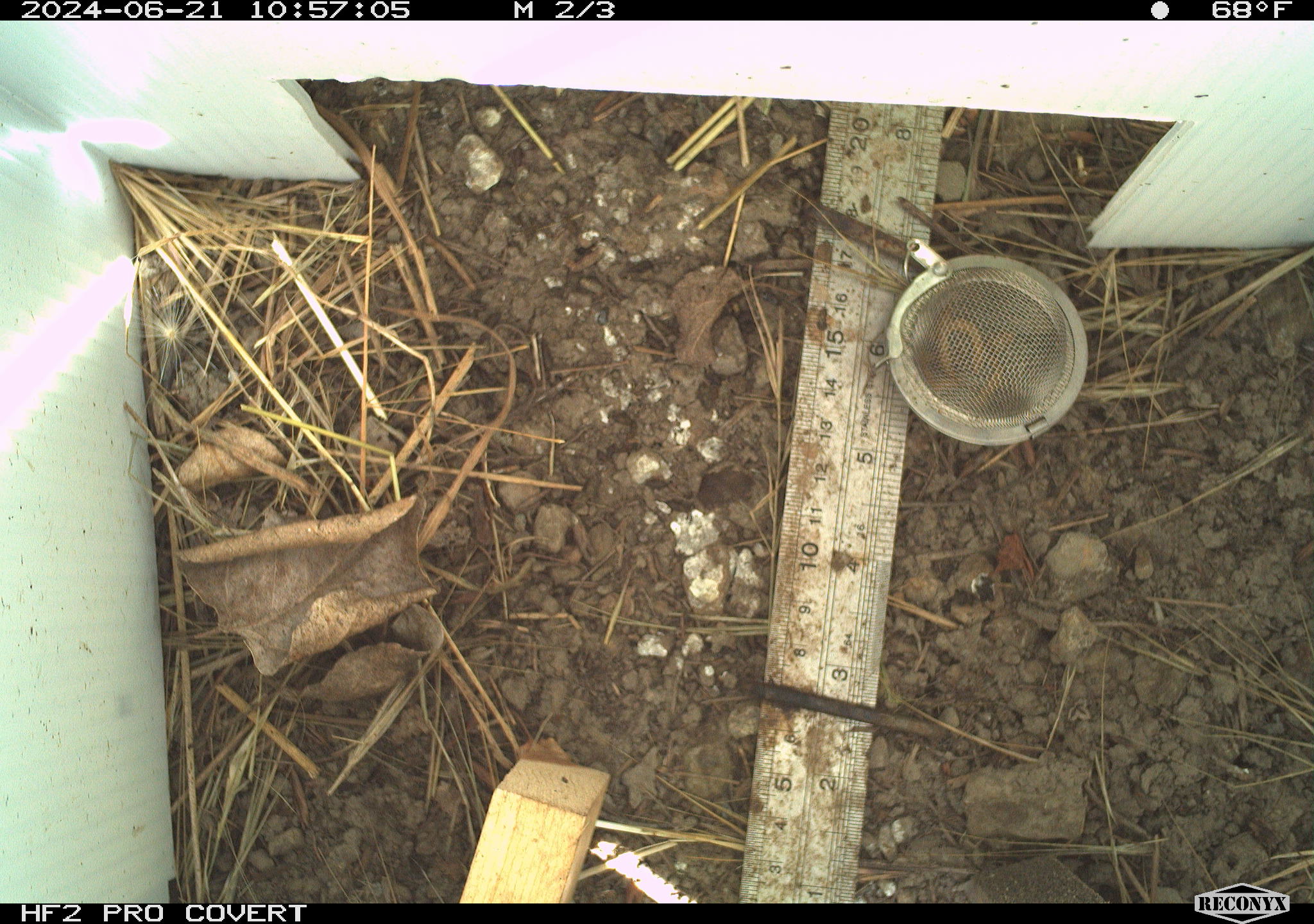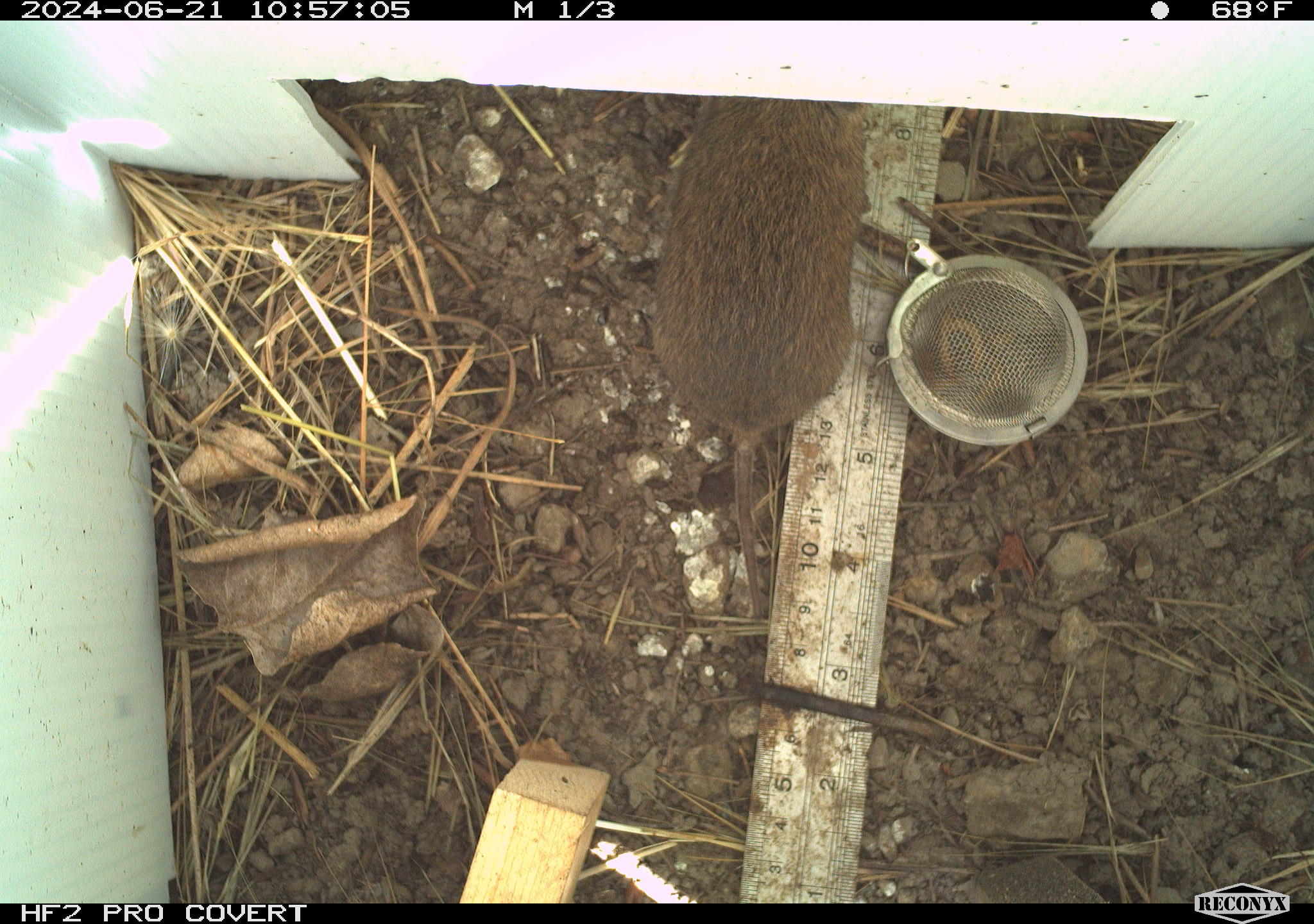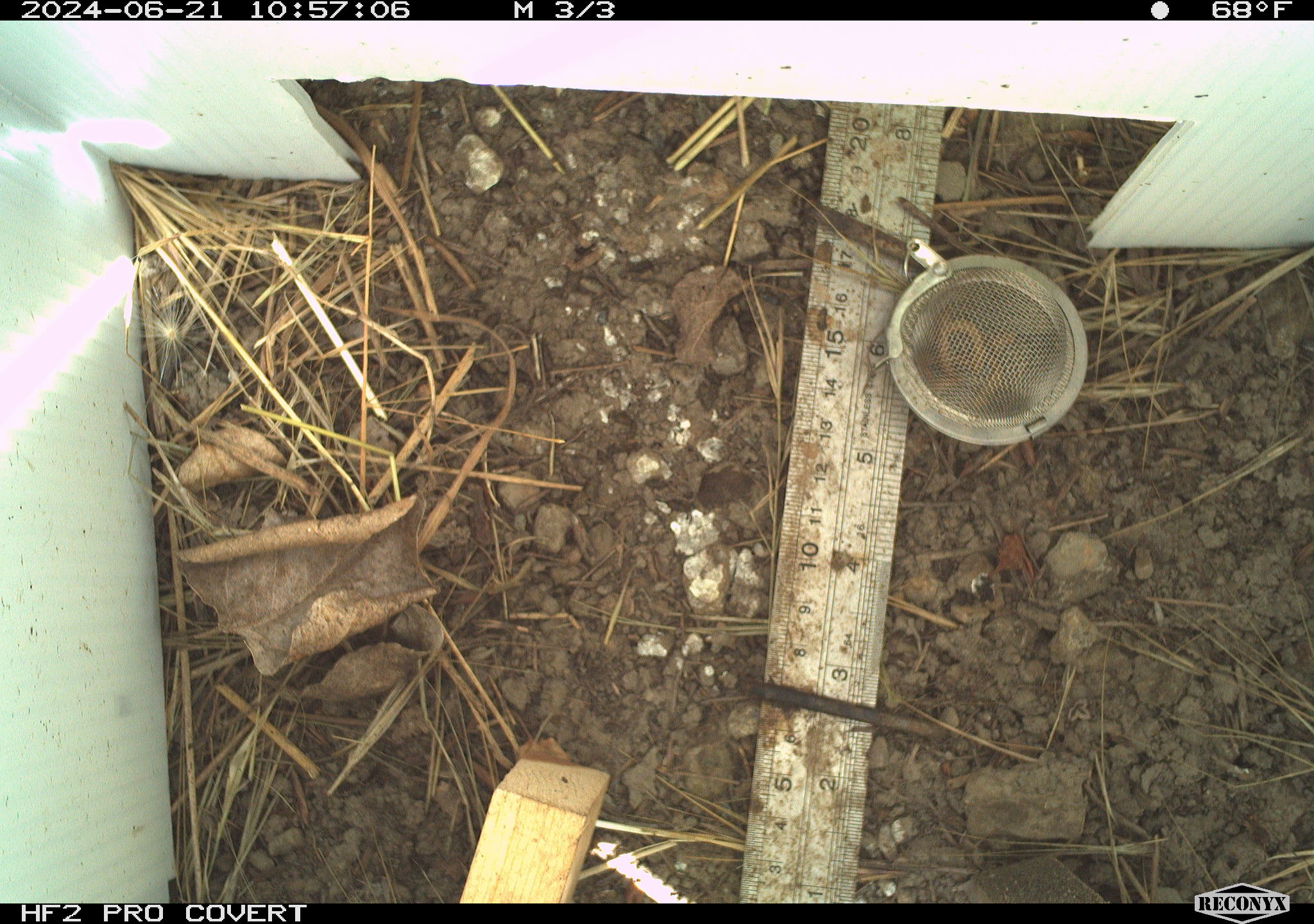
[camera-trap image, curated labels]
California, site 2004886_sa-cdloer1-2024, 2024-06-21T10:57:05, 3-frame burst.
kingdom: Animalia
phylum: Chordata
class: Mammalia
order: Rodentia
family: Cricetidae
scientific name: Arvicolinae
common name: voles, lemmings, and muskrats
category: arvicolinae subfamily